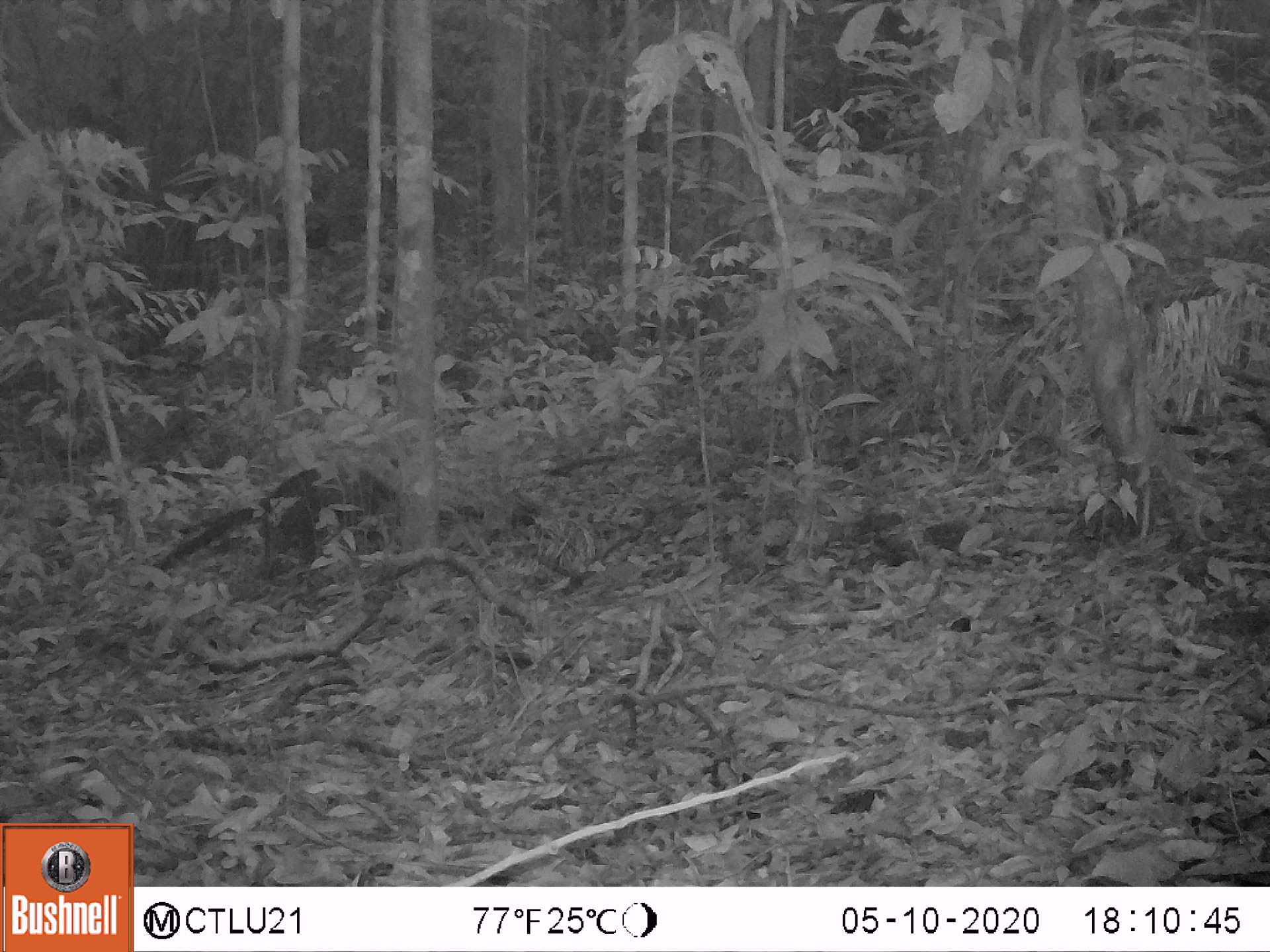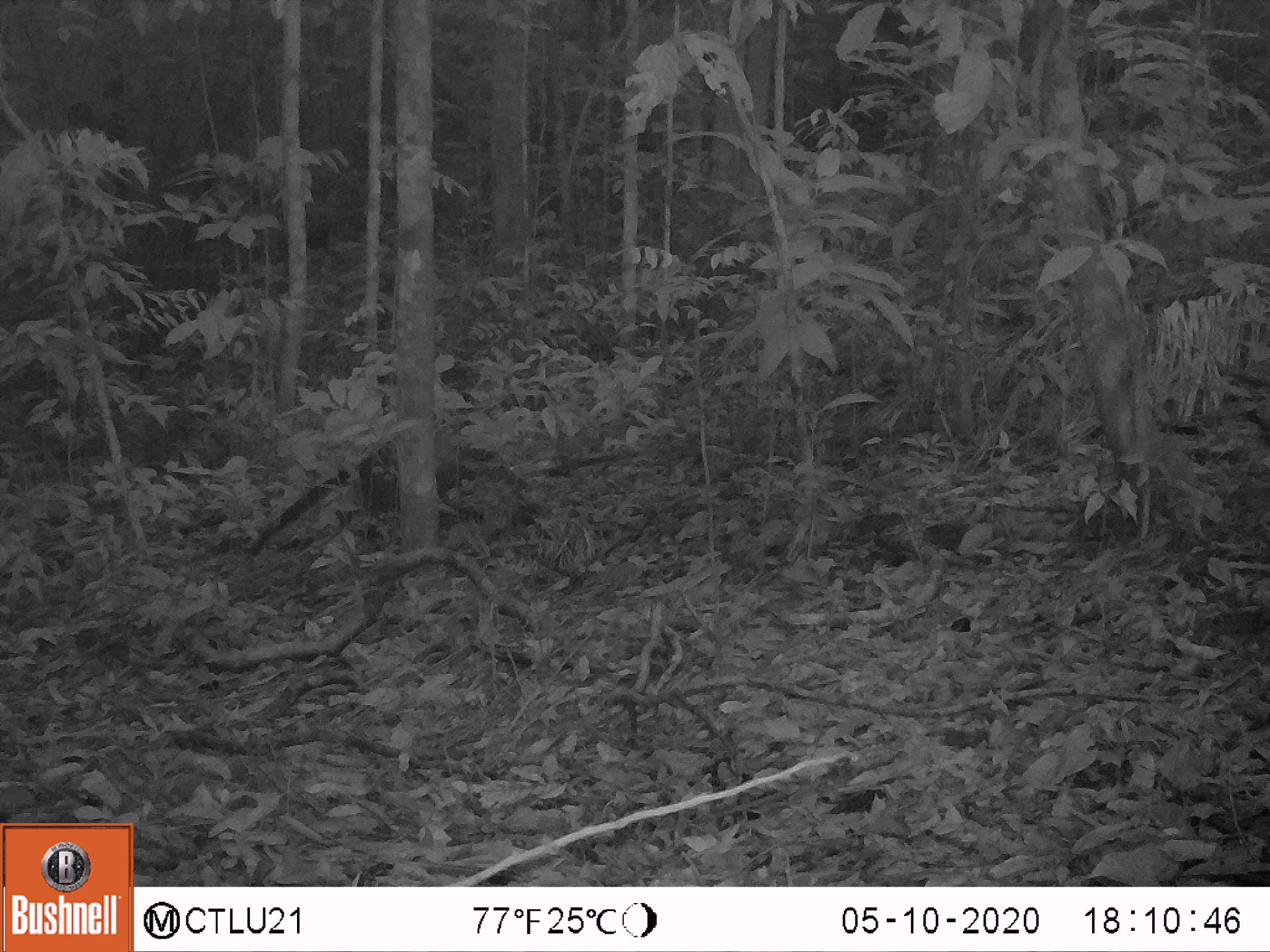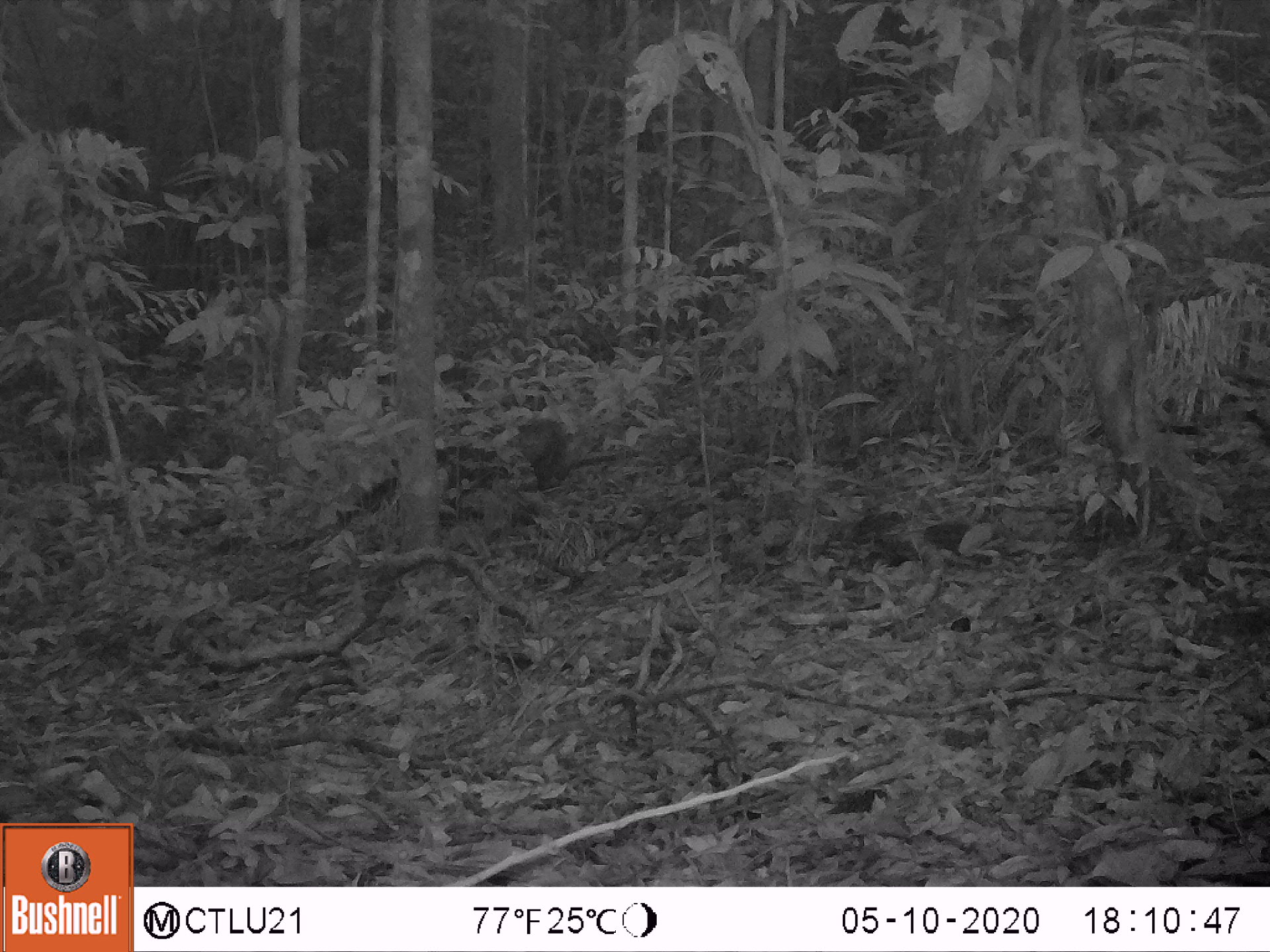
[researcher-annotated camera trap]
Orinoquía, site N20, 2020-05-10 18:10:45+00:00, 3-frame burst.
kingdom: Animalia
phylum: Chordata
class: Mammalia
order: Carnivora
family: Procyonidae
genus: Nasua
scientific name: Nasua nasua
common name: south american coati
South american coati (Nasua nasua).